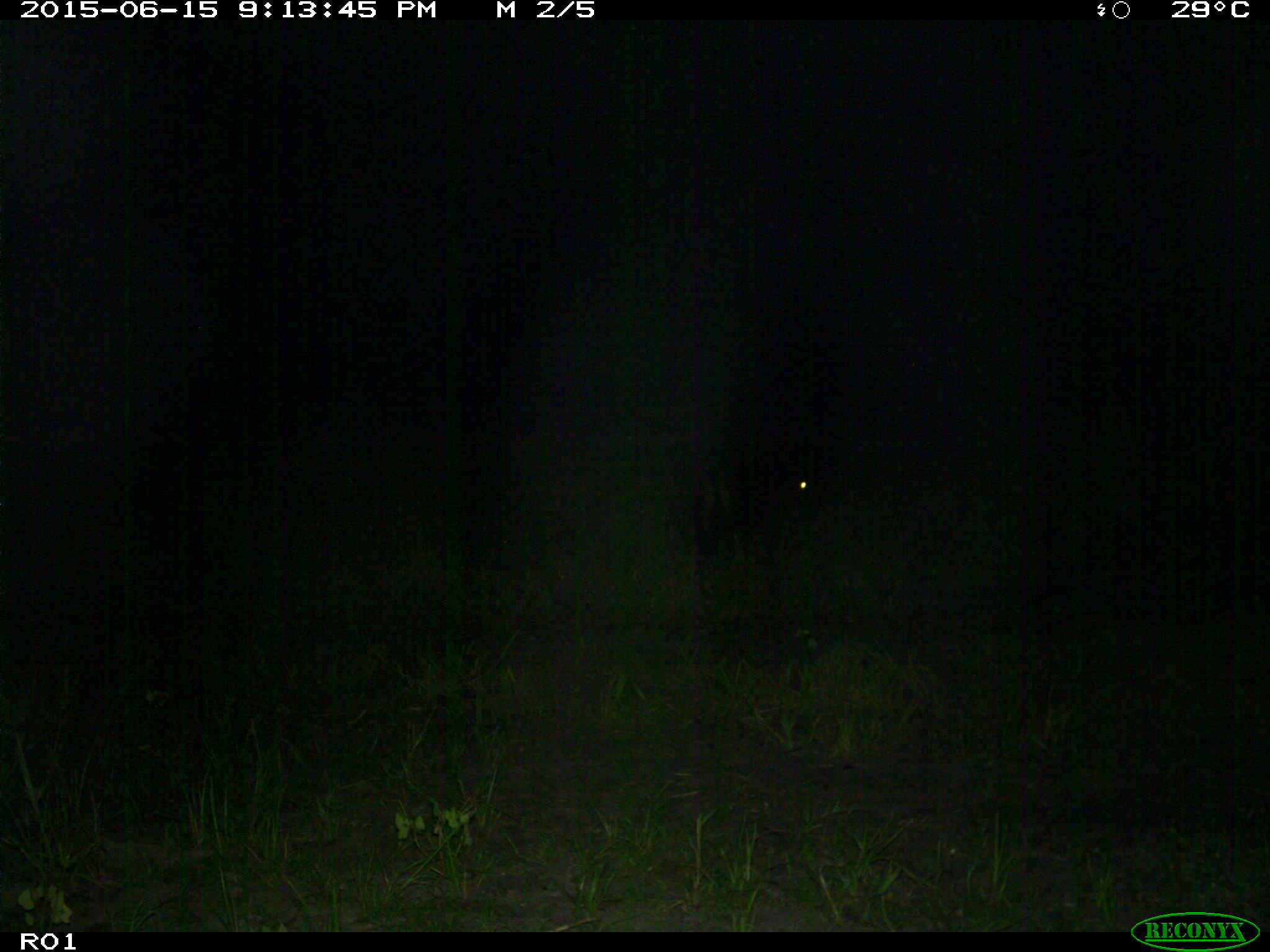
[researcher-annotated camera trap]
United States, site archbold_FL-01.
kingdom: Animalia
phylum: Chordata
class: Mammalia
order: Artiodactyla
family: Bovidae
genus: Bos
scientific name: Bos taurus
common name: domestic cow